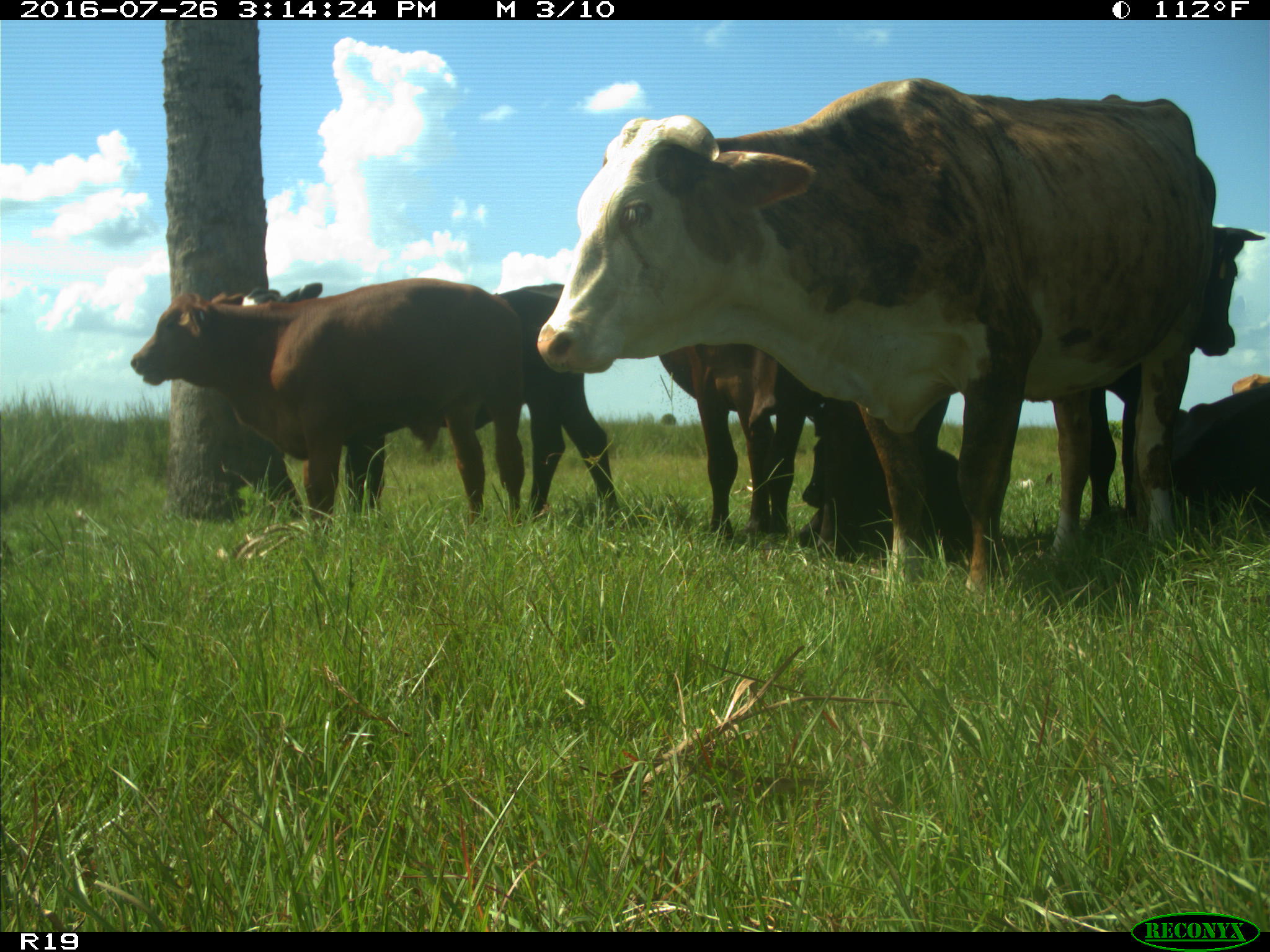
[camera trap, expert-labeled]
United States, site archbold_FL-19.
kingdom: Animalia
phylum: Chordata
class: Mammalia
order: Artiodactyla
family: Bovidae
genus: Bos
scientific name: Bos taurus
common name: domestic cow